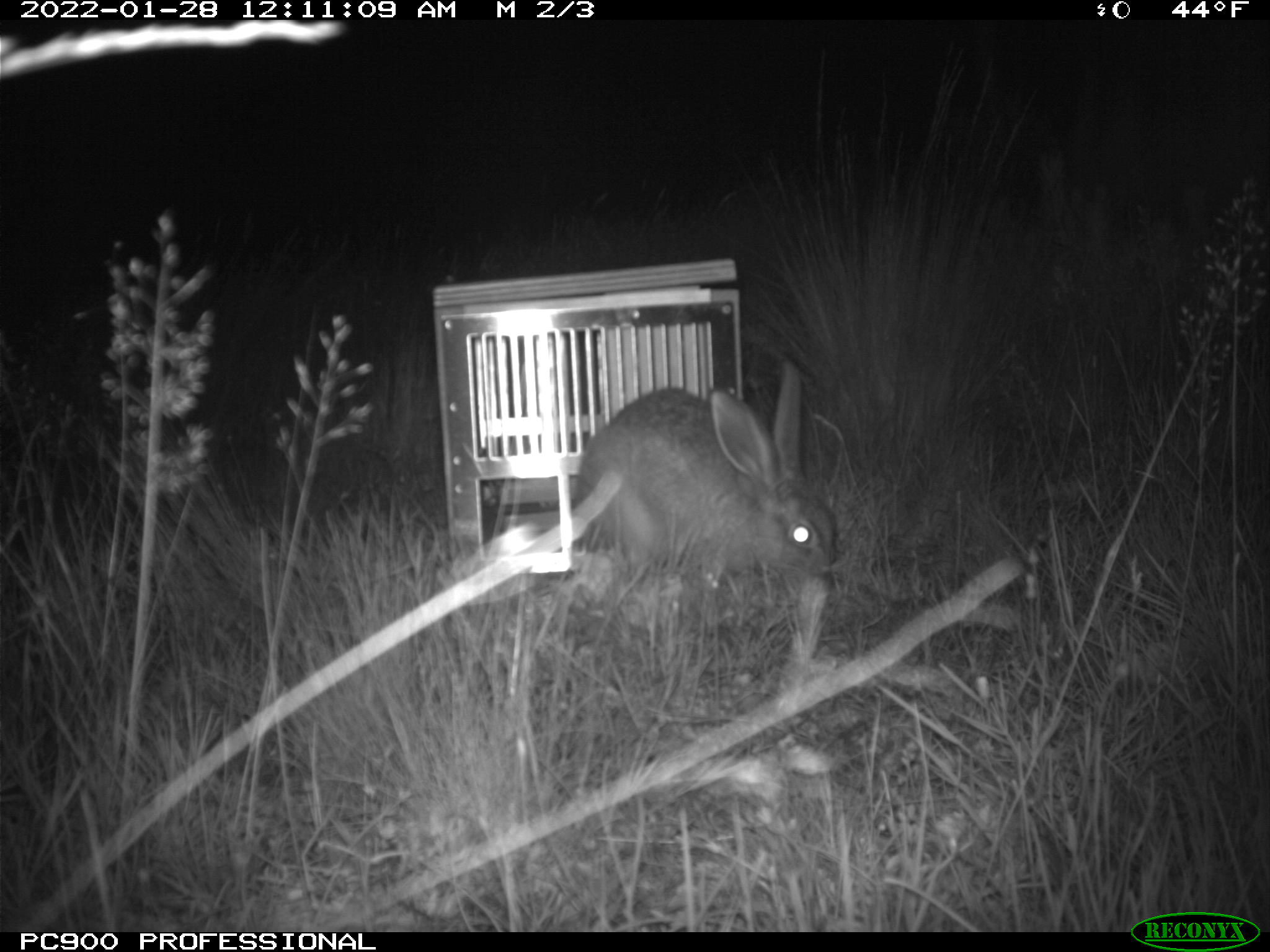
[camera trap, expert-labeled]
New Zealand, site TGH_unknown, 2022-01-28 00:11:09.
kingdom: Animalia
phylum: Chordata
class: Mammalia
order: Lagomorpha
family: Leporidae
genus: Lepus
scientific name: Lepus europaeus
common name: brown hare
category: hare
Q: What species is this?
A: Hare (brown hare) (Lepus europaeus).